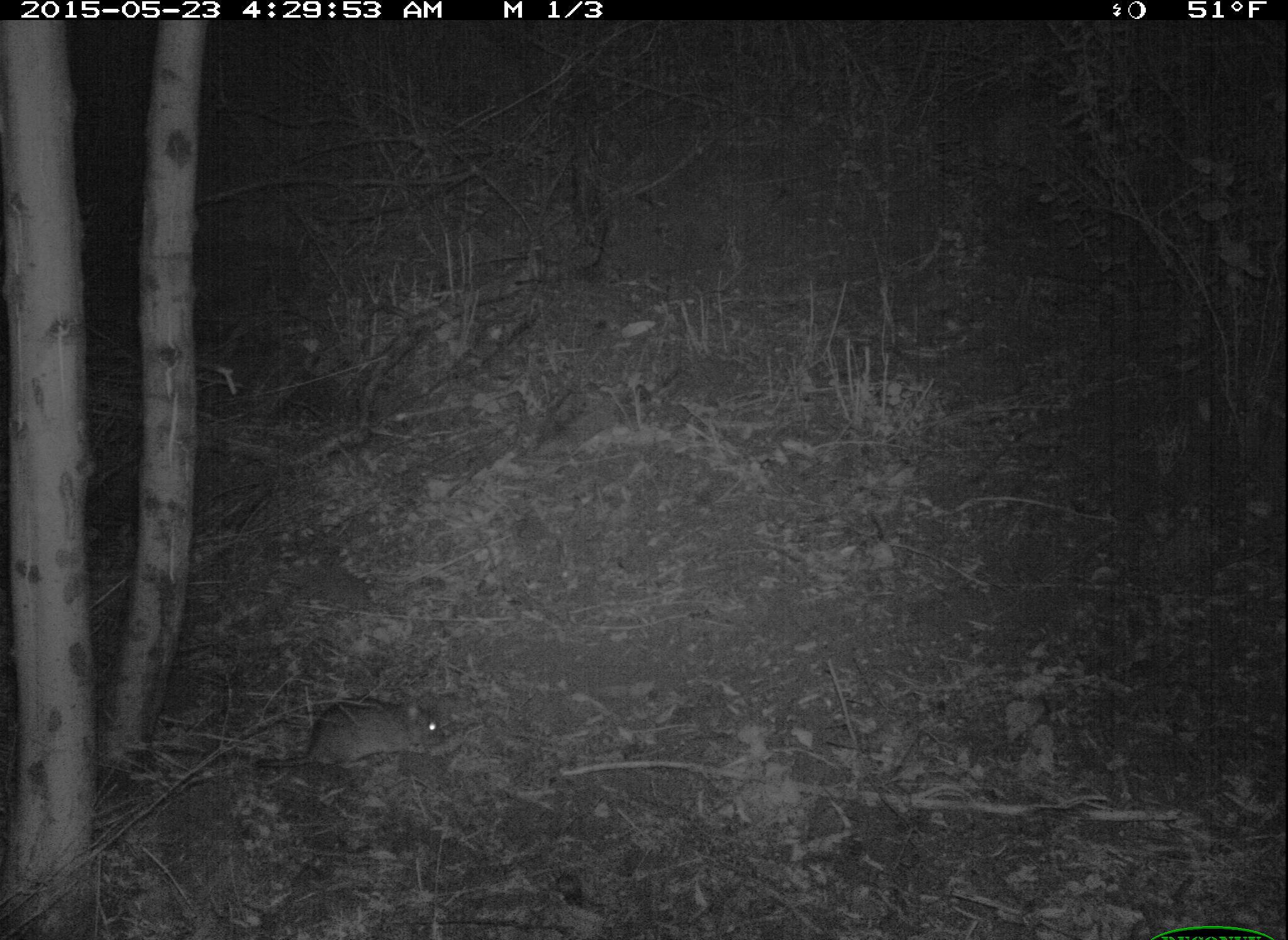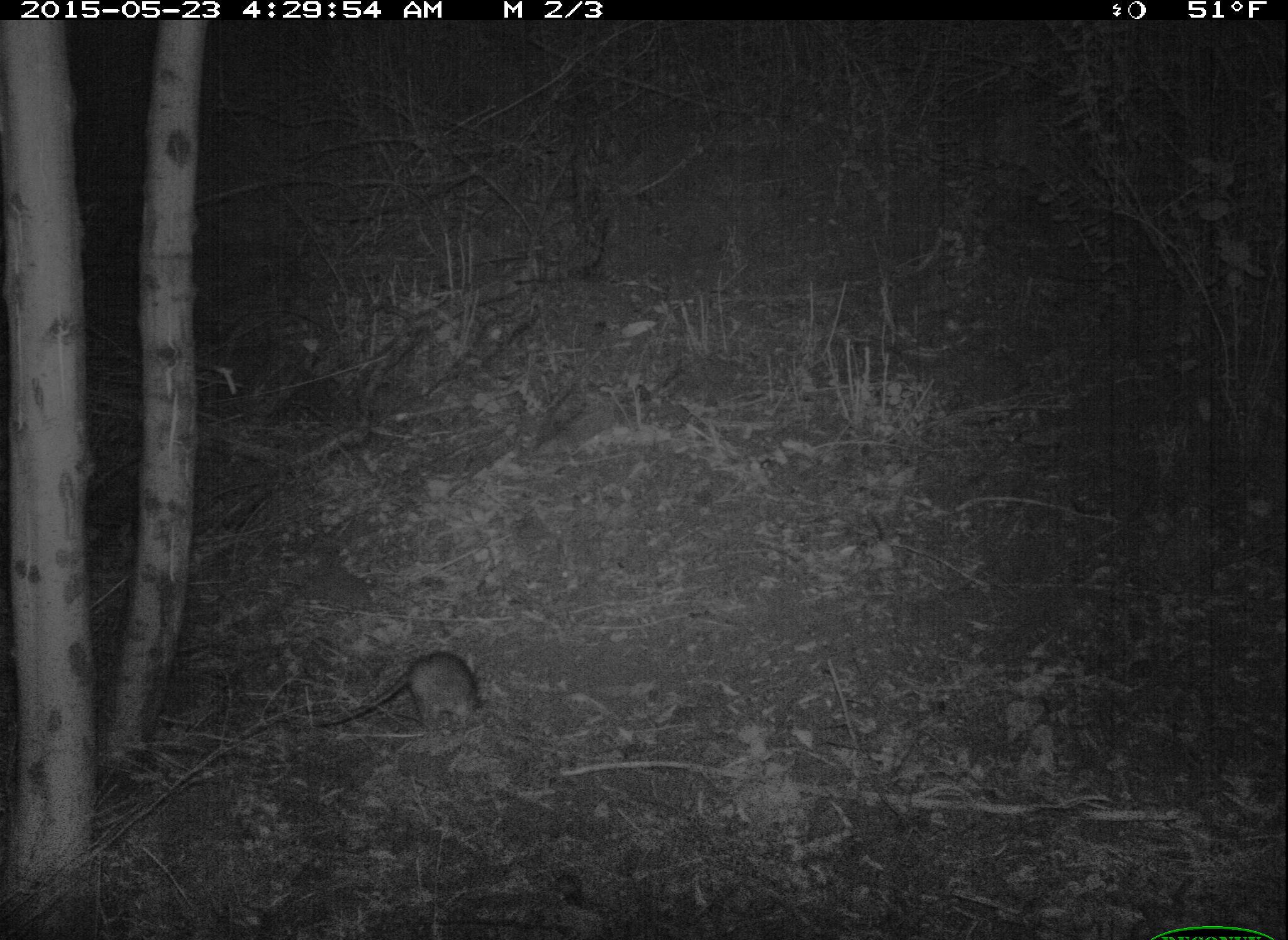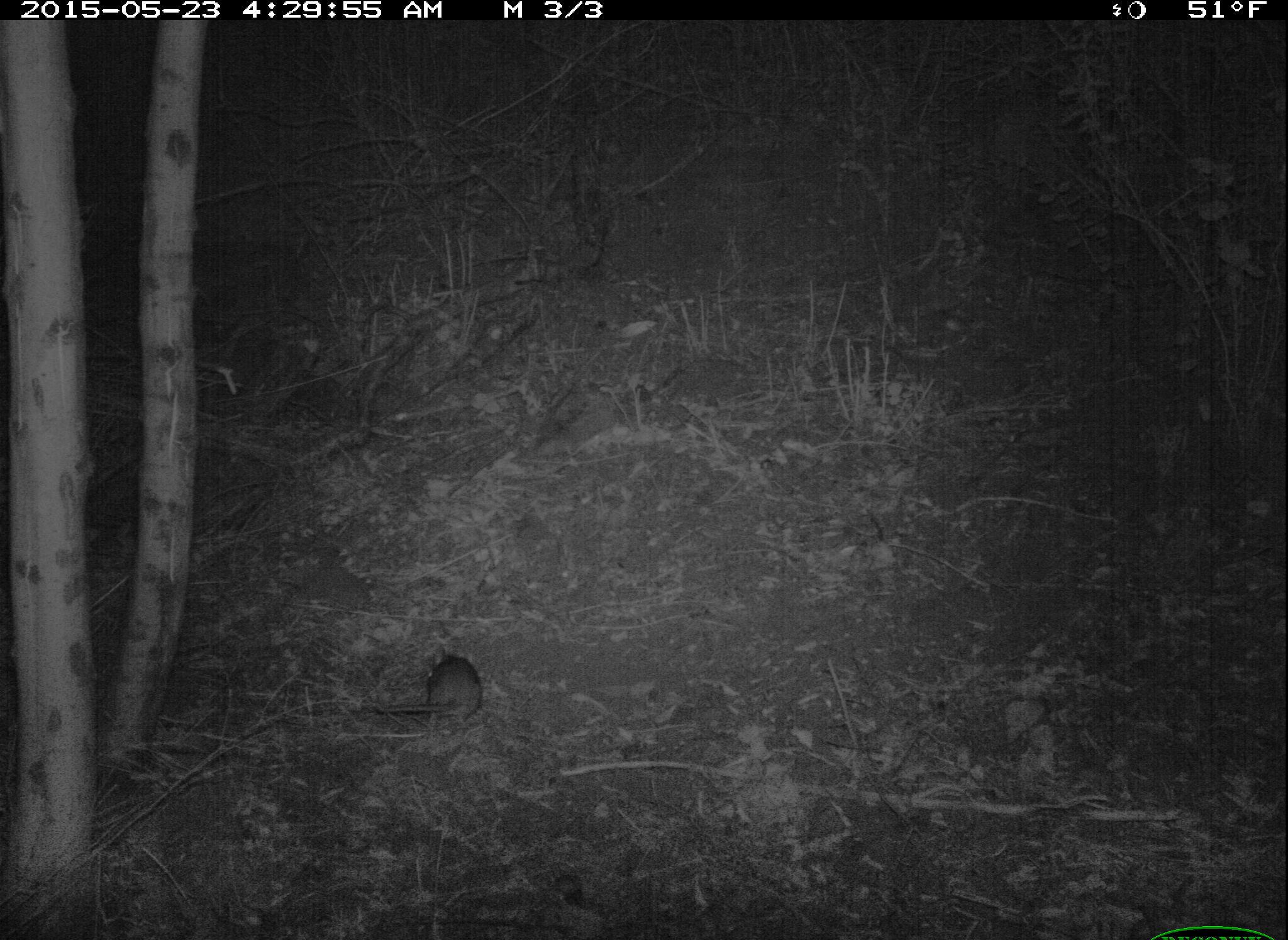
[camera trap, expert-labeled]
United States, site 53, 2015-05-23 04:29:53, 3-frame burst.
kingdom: Animalia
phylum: Chordata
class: Mammalia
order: Rodentia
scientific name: Rodentia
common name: rodent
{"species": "rodent (Rodentia)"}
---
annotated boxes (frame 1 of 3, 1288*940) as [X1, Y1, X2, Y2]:
rodent: [249, 696, 445, 771]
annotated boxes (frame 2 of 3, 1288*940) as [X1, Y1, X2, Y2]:
rodent: [271, 649, 478, 736]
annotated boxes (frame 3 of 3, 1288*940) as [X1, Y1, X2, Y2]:
rodent: [370, 654, 483, 730]